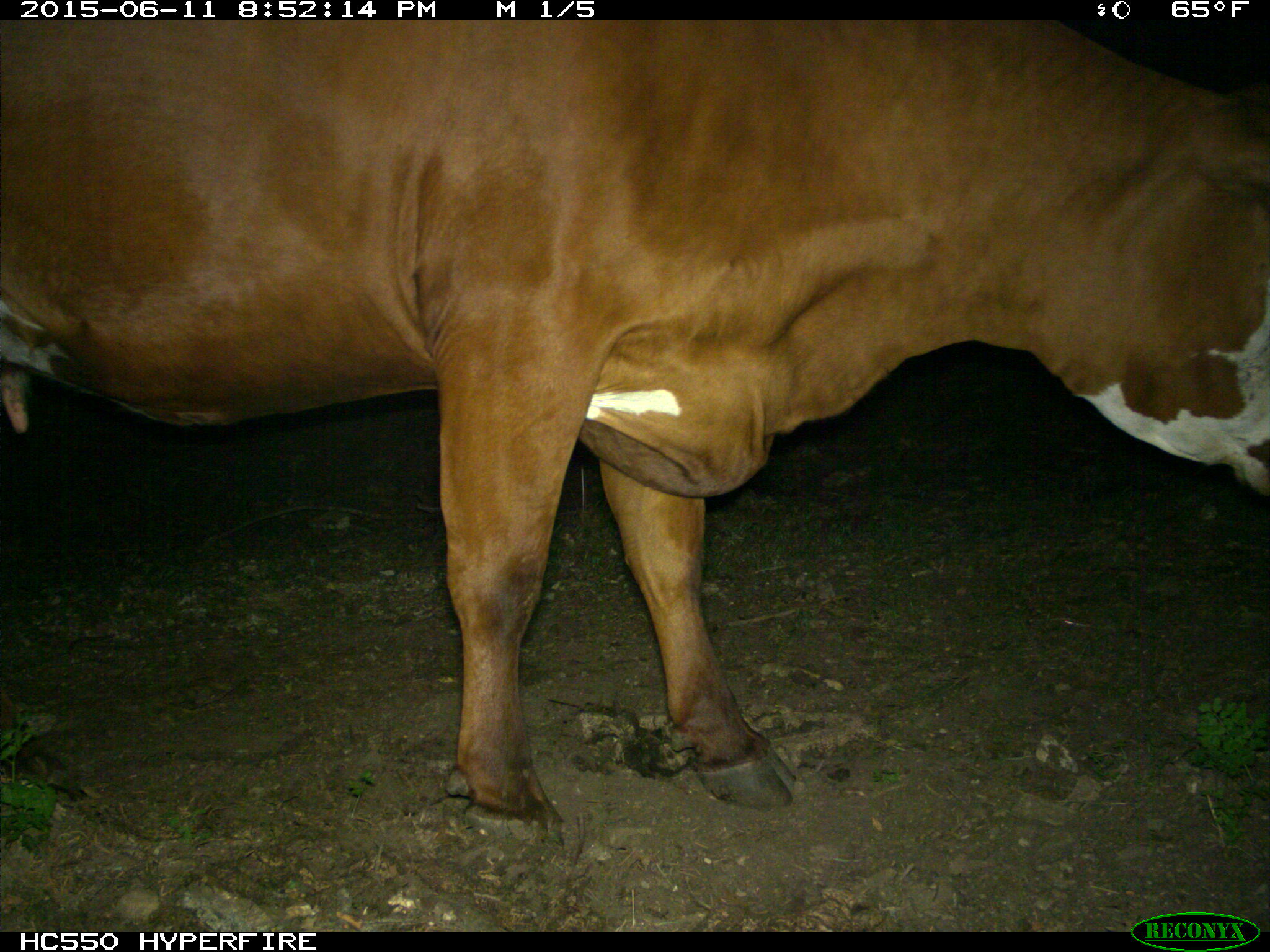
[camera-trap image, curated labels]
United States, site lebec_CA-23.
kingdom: Animalia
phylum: Chordata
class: Mammalia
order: Artiodactyla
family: Bovidae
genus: Bos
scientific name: Bos taurus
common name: domestic cow